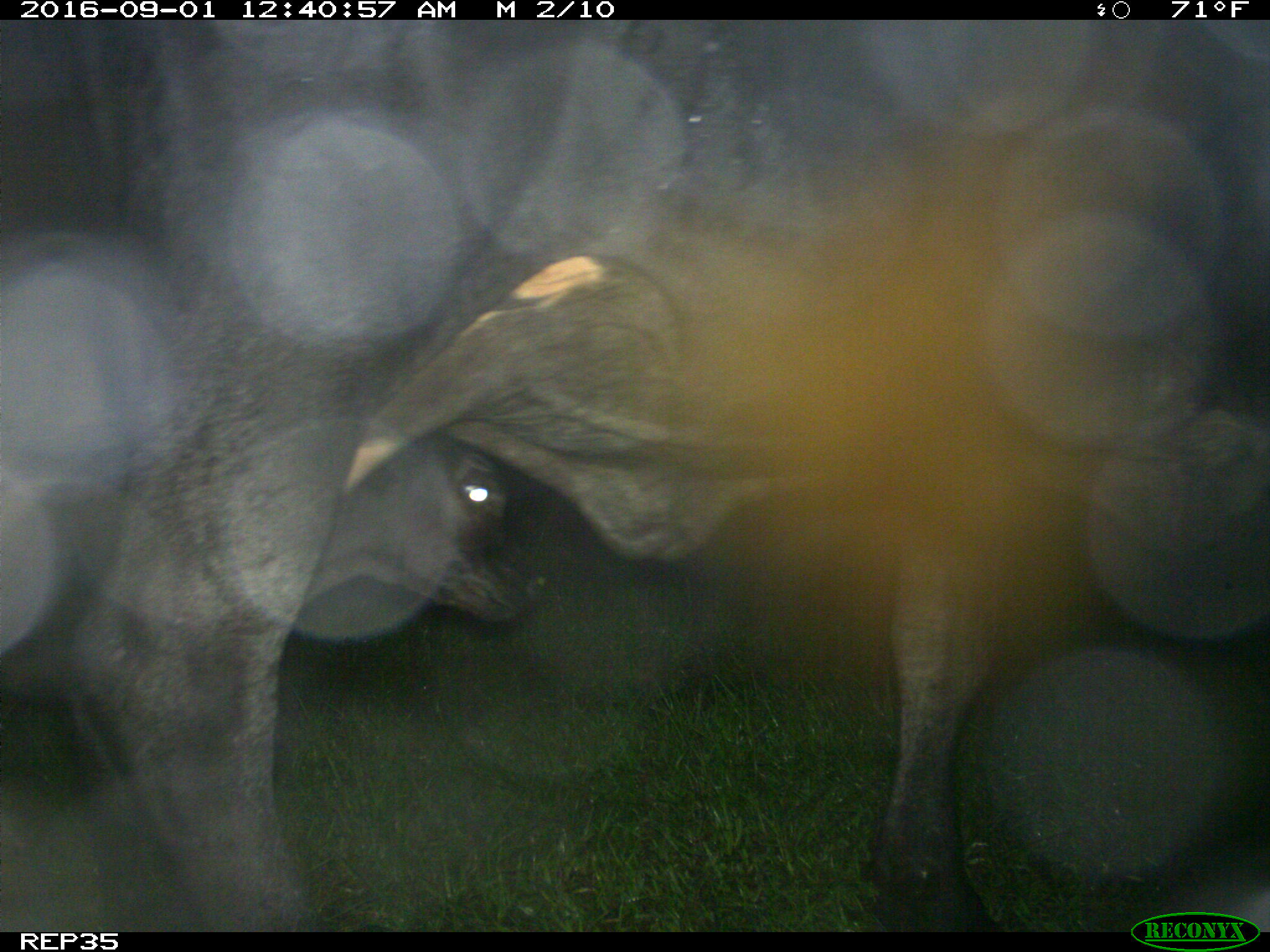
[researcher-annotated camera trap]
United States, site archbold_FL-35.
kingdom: Animalia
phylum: Chordata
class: Mammalia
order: Artiodactyla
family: Bovidae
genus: Bos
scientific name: Bos taurus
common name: domestic cow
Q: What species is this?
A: Bos taurus (domestic cow).